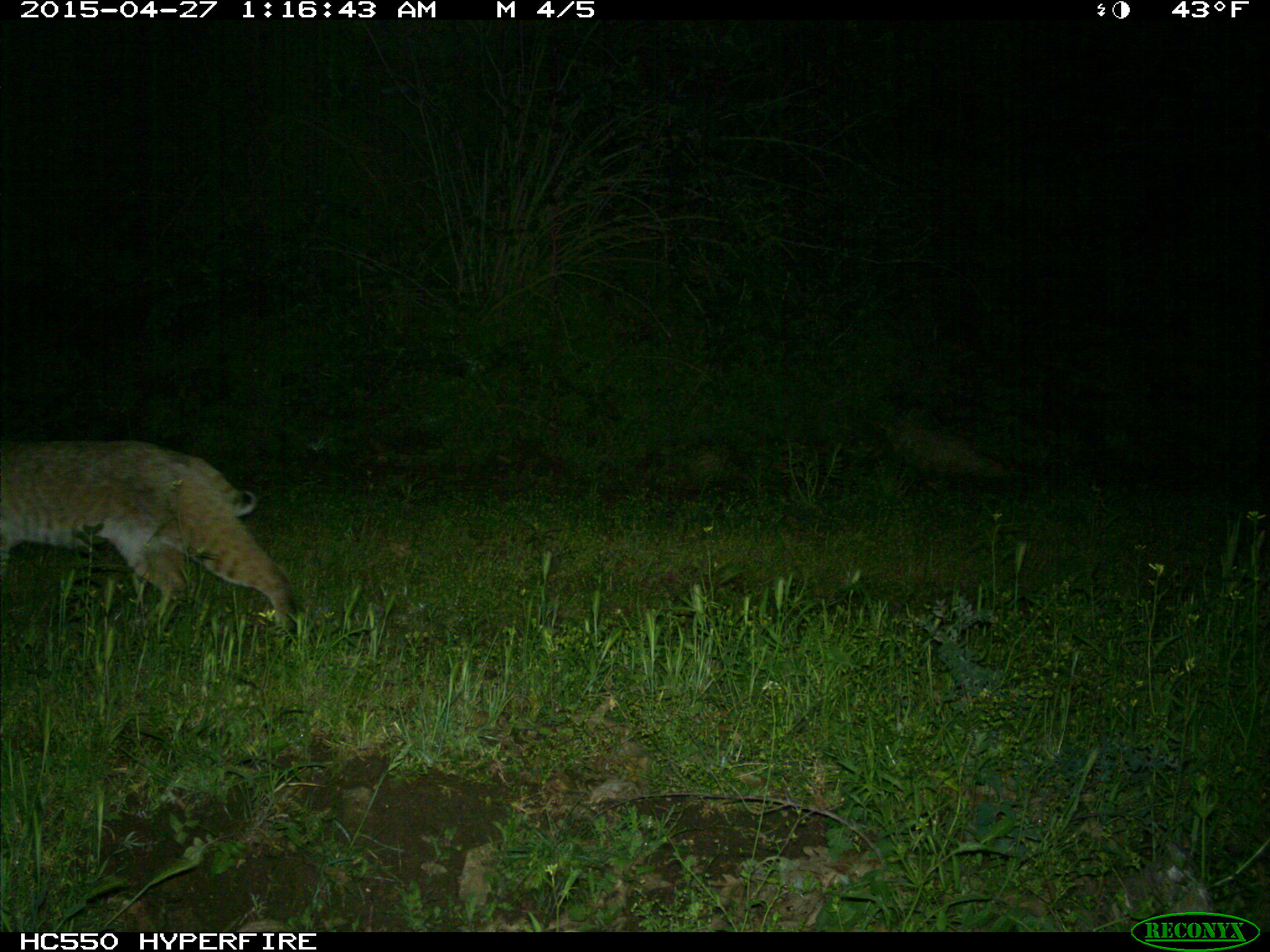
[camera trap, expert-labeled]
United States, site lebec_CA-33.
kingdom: Animalia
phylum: Chordata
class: Mammalia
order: Carnivora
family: Felidae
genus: Lynx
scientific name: Lynx rufus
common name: bobcat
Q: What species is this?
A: Lynx rufus (bobcat).